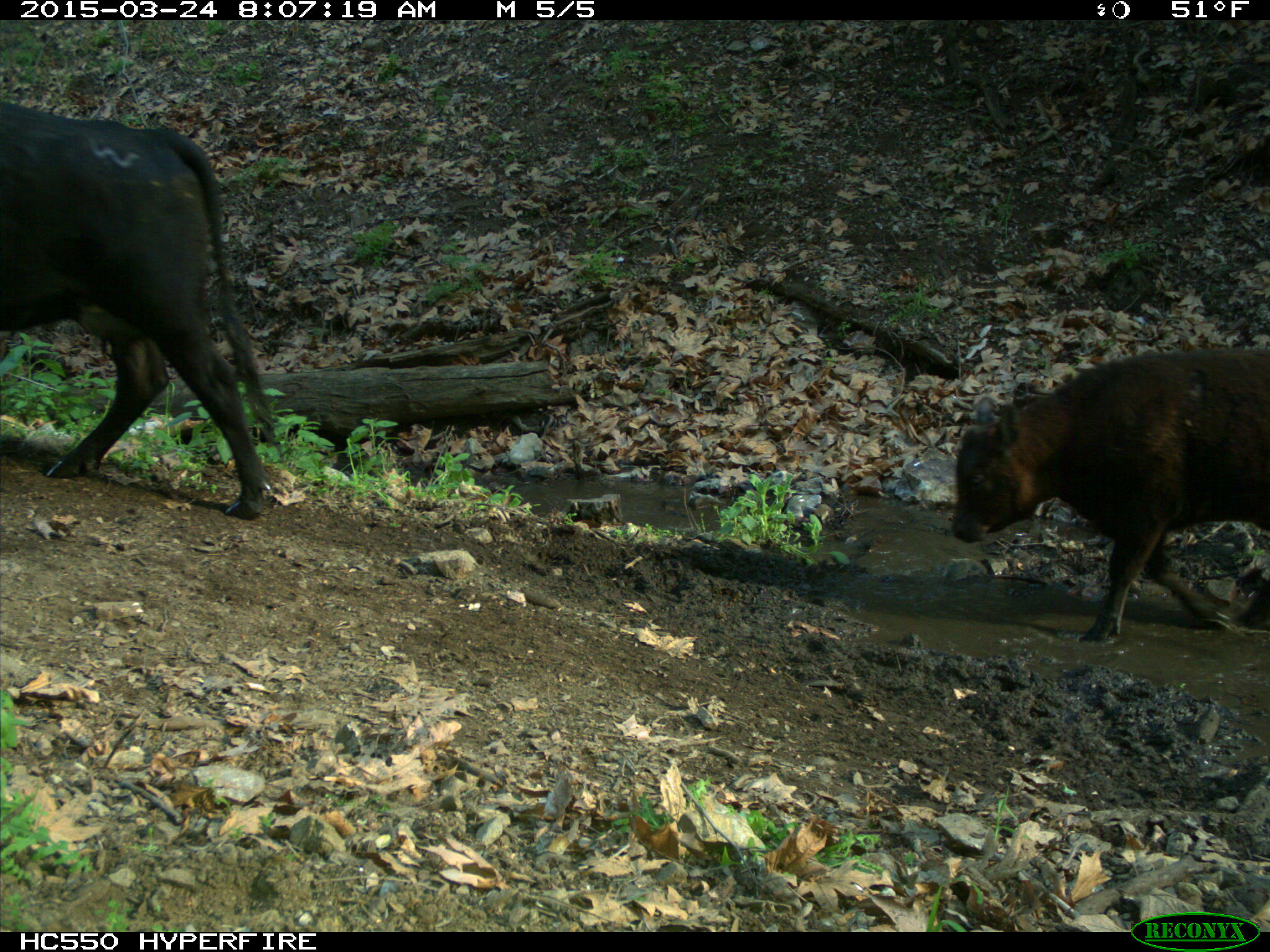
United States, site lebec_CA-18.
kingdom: Animalia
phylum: Chordata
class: Mammalia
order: Artiodactyla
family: Bovidae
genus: Bos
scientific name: Bos taurus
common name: domestic cow